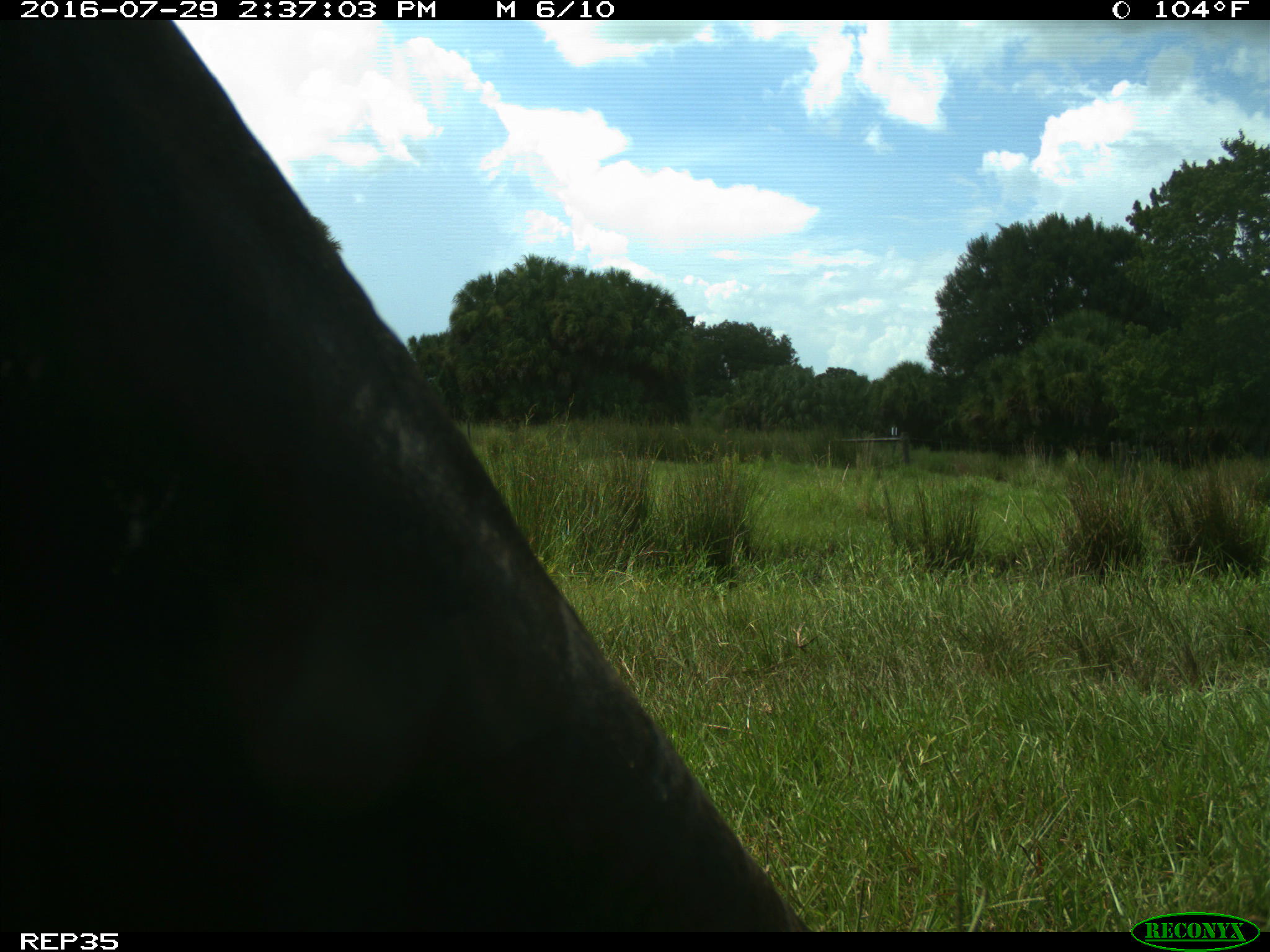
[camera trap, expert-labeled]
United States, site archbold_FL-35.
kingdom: Animalia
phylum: Chordata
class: Mammalia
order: Artiodactyla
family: Bovidae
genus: Bos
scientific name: Bos taurus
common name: domestic cow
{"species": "Bos taurus (domestic cow)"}